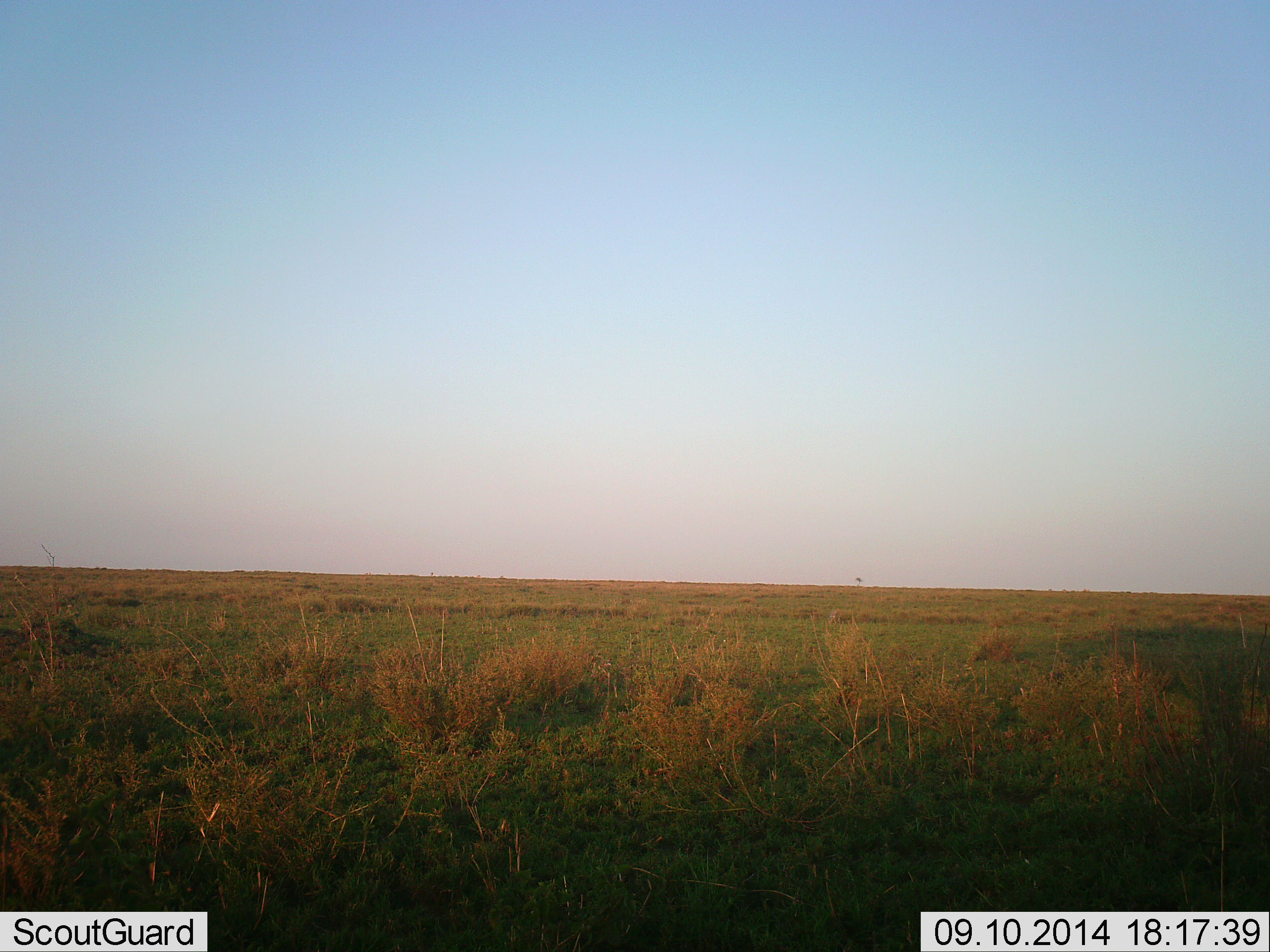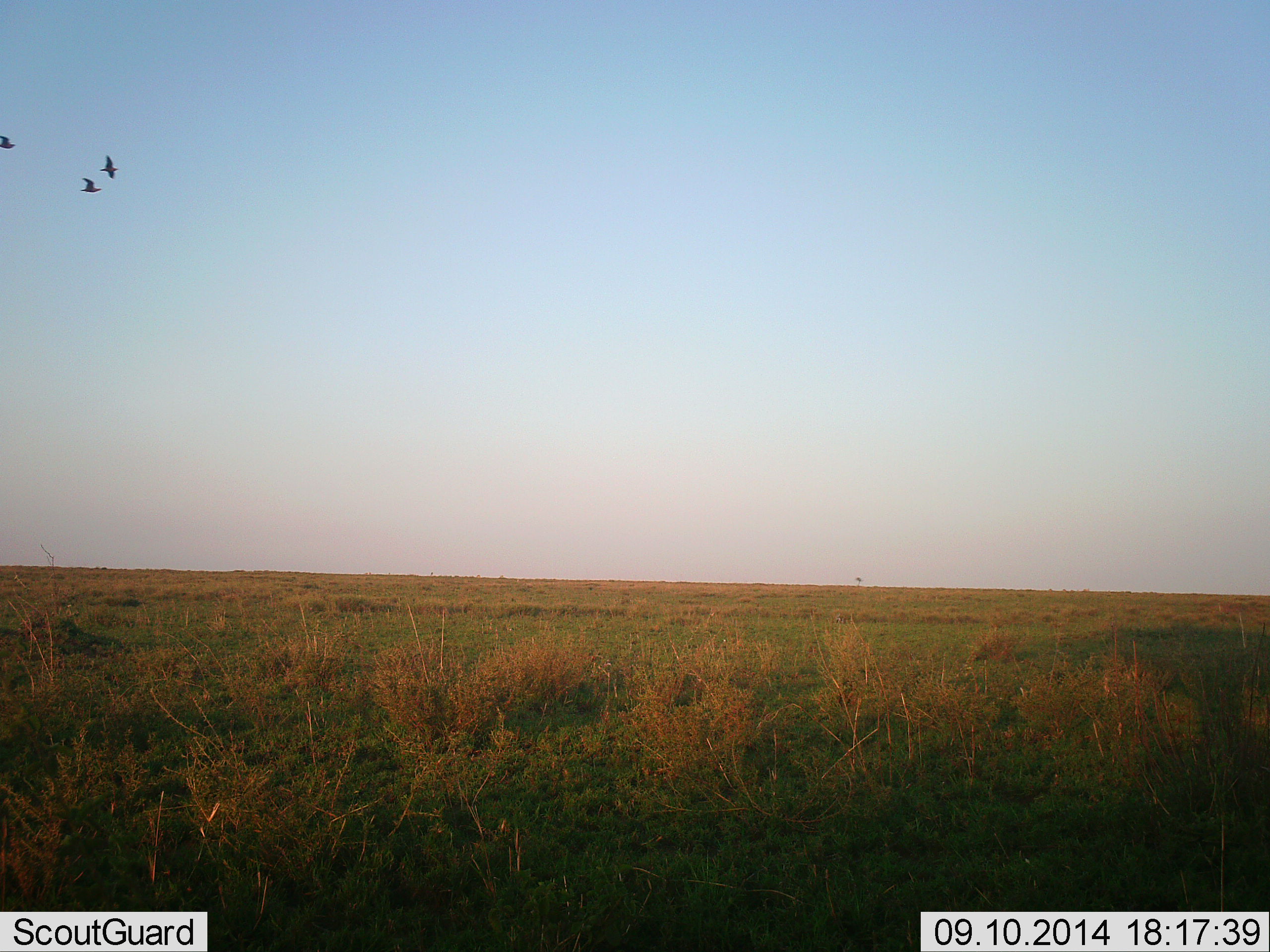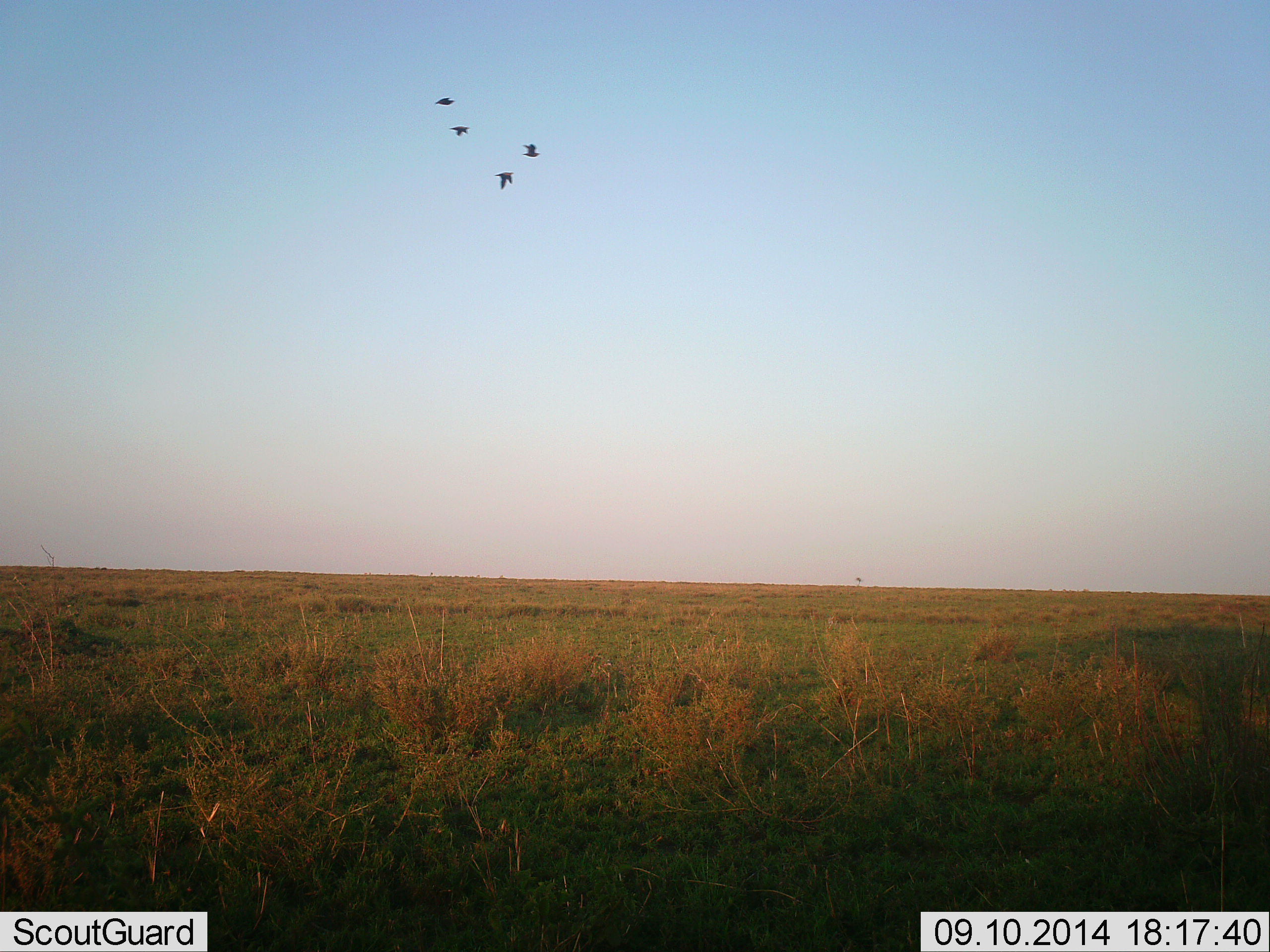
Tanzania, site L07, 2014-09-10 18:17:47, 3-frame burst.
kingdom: Animalia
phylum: Chordata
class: Aves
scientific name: Aves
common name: bird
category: otherbird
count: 4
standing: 0%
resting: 0%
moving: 100%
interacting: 0%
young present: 0%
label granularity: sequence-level